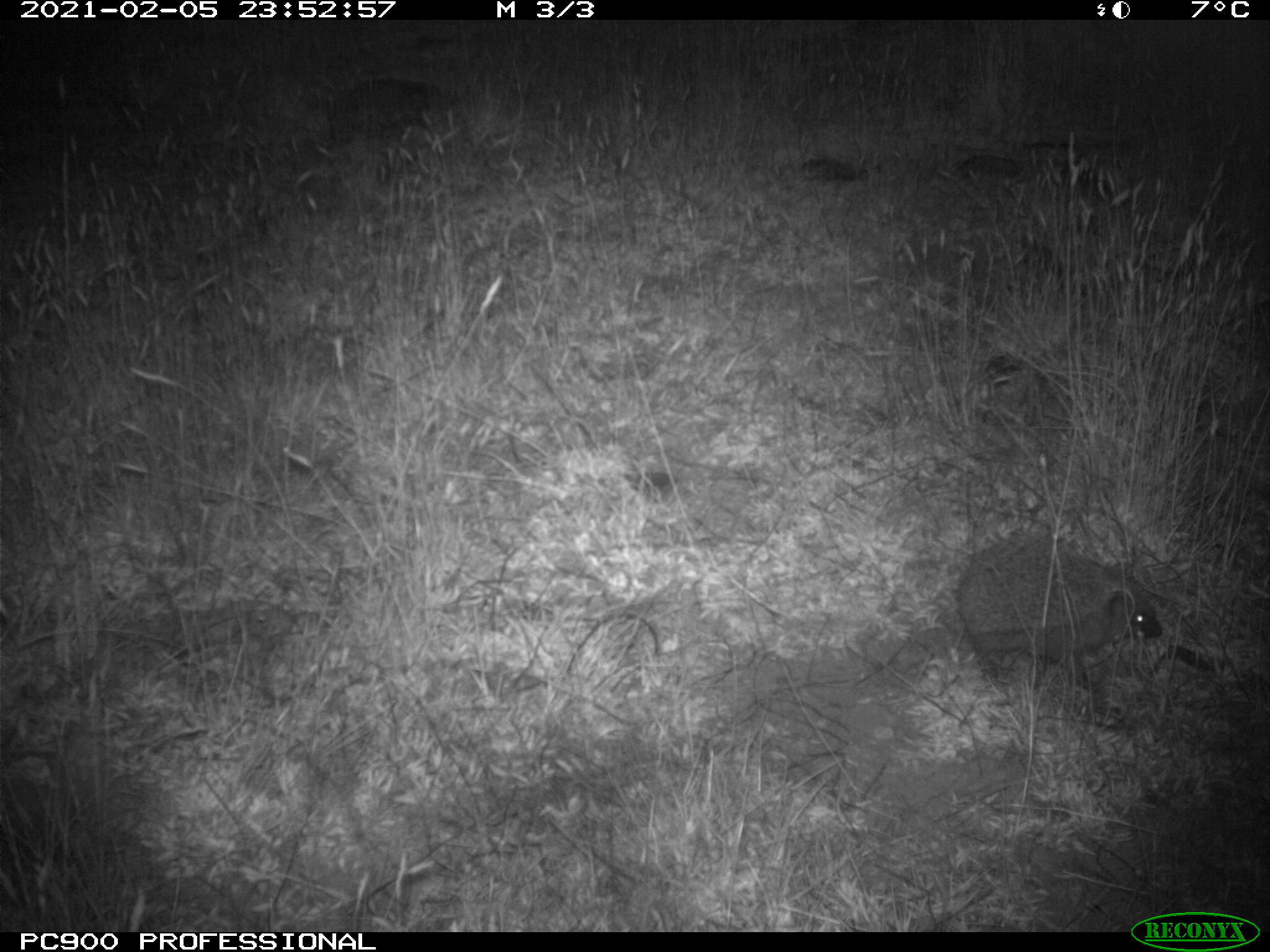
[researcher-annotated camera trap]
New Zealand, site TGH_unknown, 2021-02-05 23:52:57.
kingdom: Animalia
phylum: Chordata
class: Mammalia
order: Eulipotyphla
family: Erinaceidae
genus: Erinaceus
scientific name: Erinaceus europaeus europaeus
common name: european hedgehog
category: hedgehog